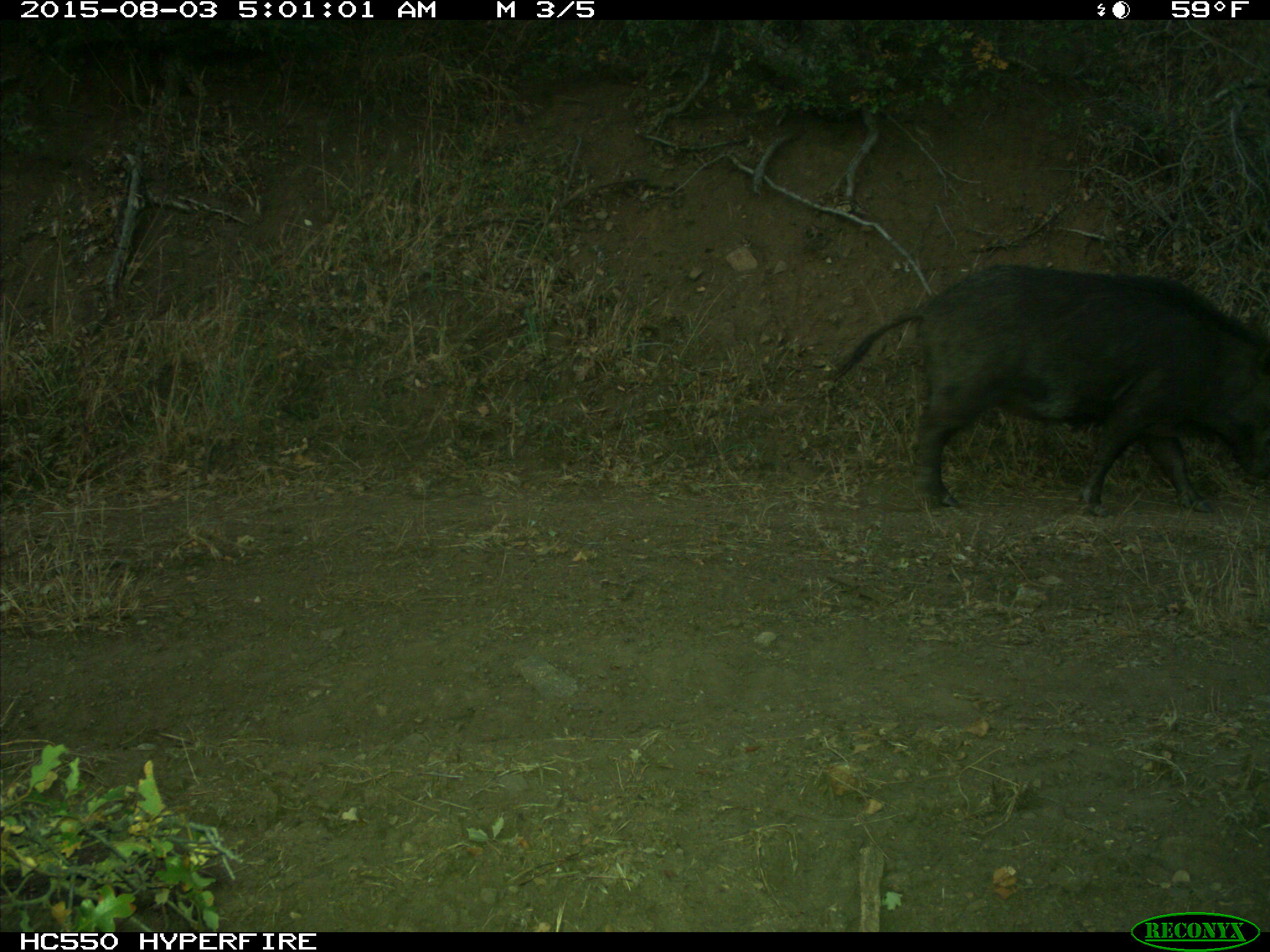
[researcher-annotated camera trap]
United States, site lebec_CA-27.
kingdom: Animalia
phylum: Chordata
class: Mammalia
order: Artiodactyla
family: Suidae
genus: Sus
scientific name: Sus scrofa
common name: wild boar